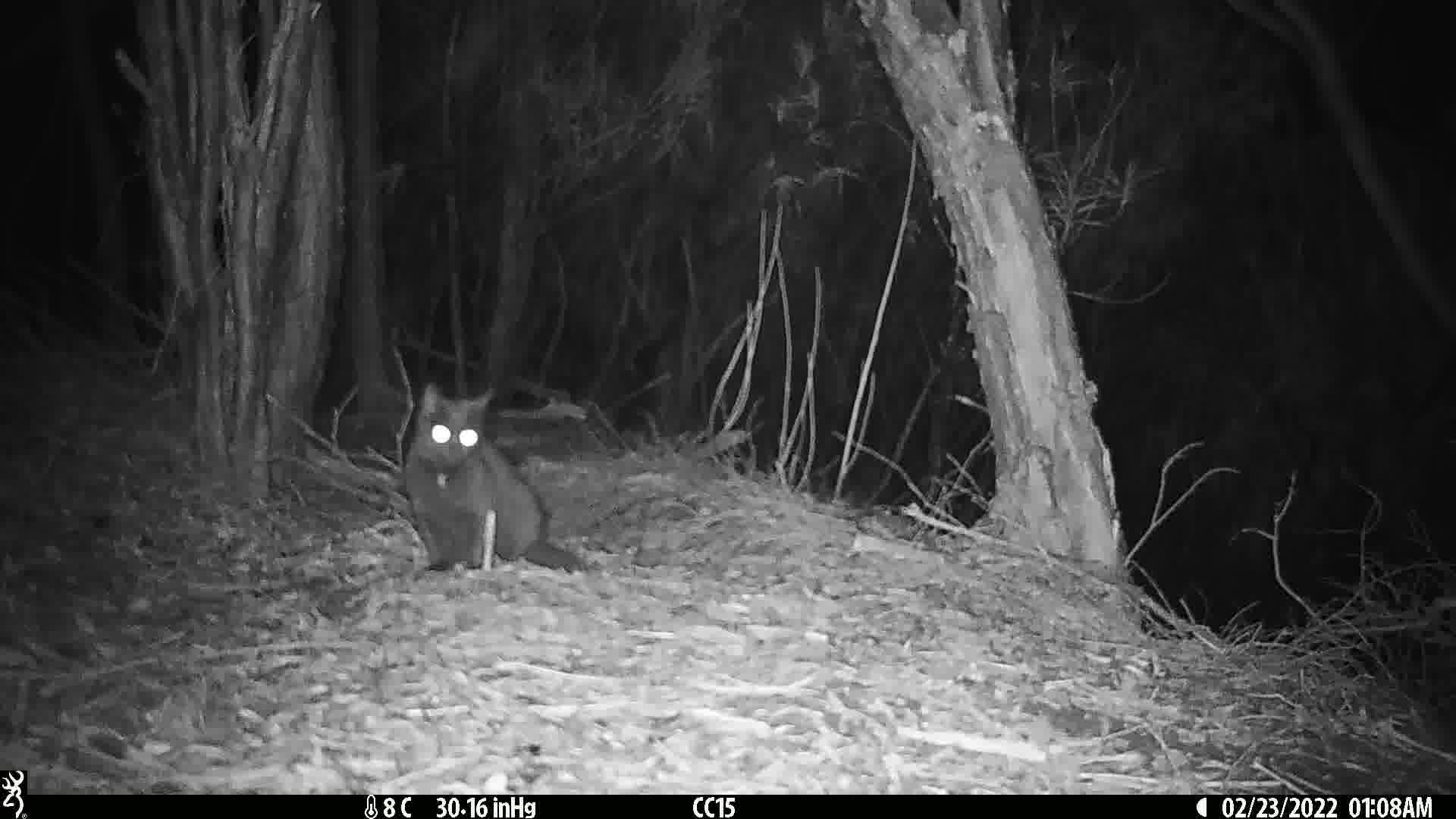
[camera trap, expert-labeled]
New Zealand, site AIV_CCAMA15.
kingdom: Animalia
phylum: Chordata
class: Mammalia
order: Carnivora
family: Felidae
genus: Felis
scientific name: Felis catus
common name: domestic cat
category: cat